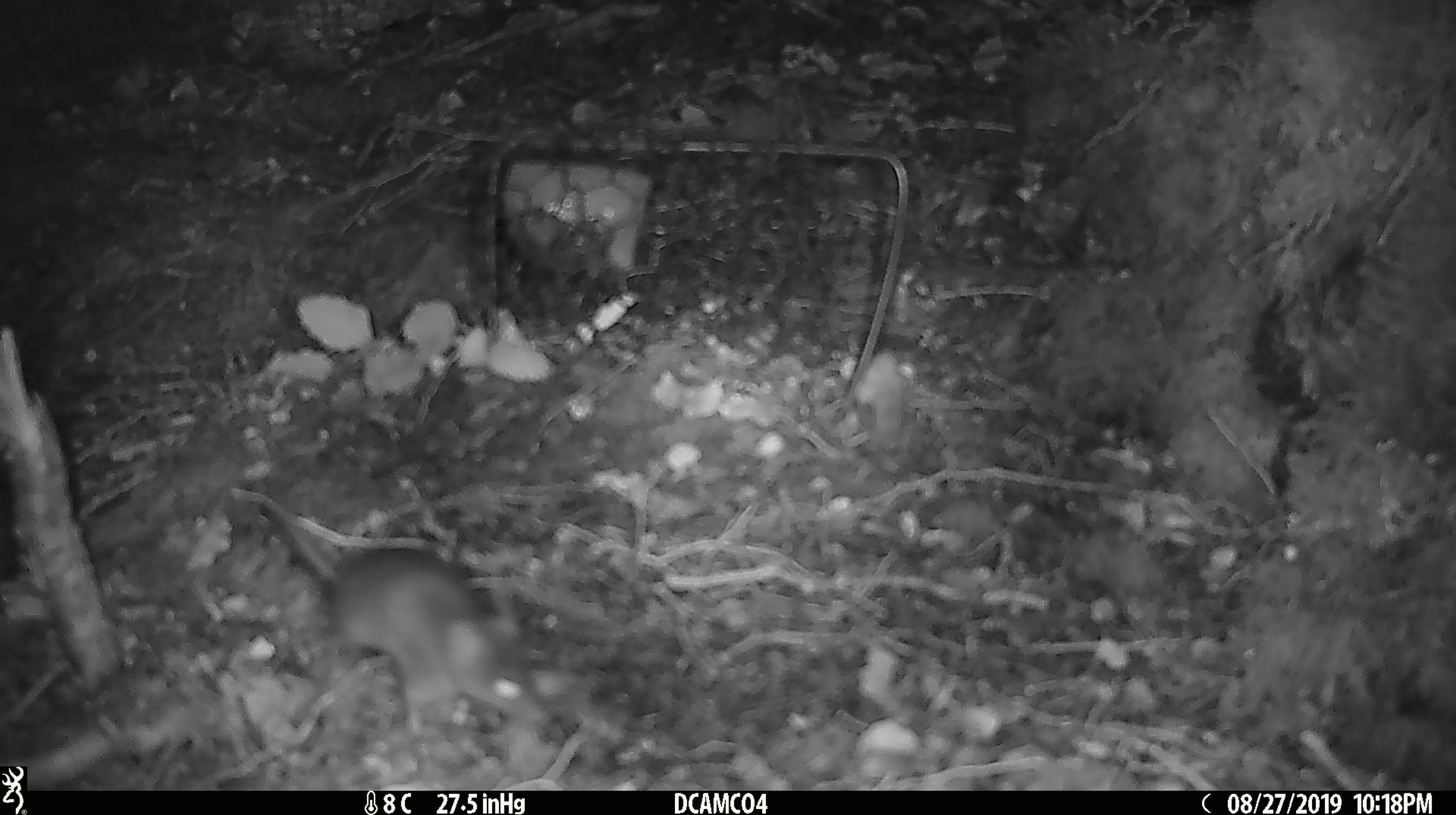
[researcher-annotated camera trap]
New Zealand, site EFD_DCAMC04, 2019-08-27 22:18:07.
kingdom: Animalia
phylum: Chordata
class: Mammalia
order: Rodentia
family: Muridae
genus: Mus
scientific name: Mus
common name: mouse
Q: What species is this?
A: Mouse (Mus).